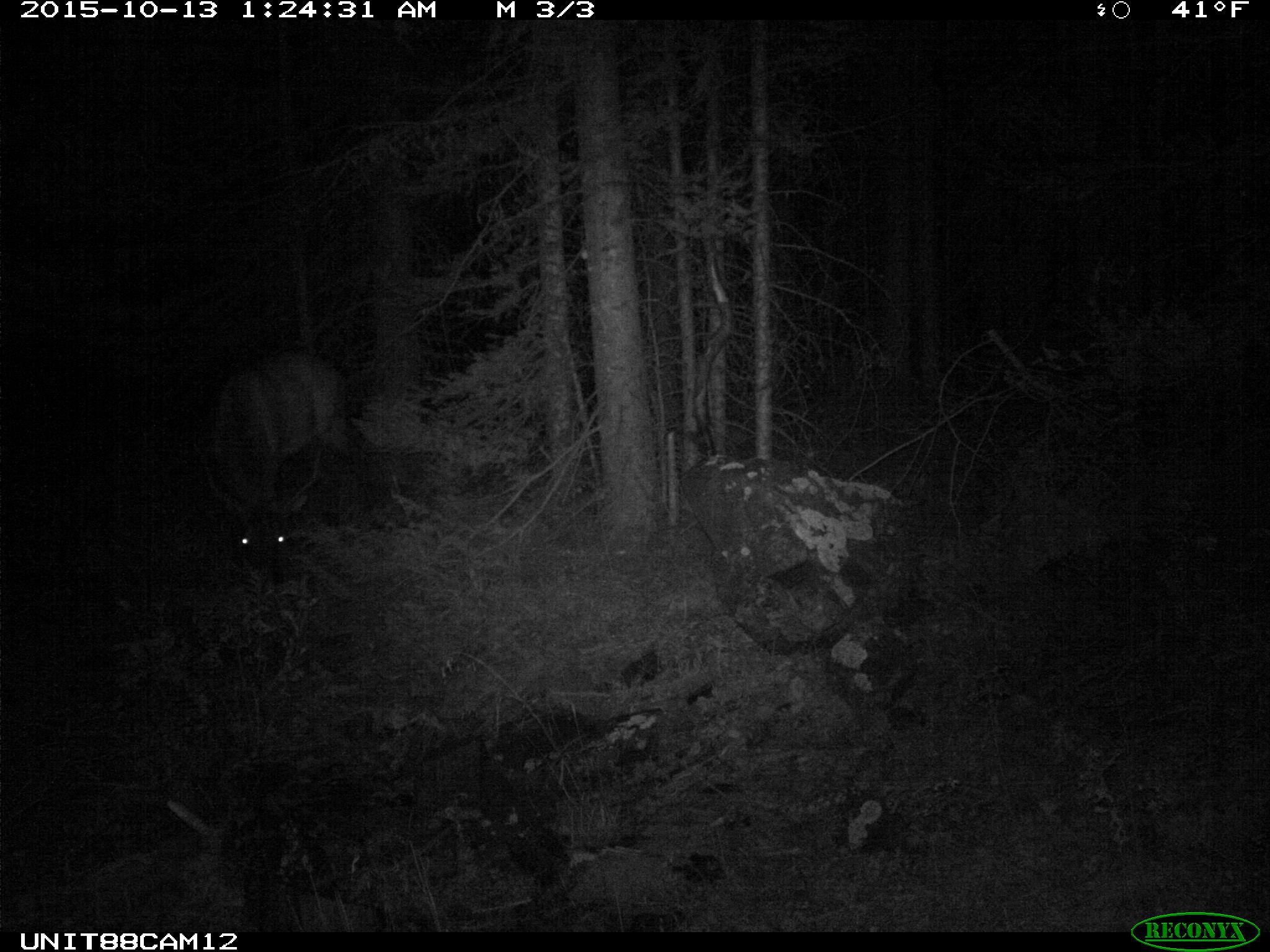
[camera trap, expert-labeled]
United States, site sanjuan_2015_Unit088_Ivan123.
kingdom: Animalia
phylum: Chordata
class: Mammalia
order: Artiodactyla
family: Cervidae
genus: Cervus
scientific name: Cervus elaphus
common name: red deer